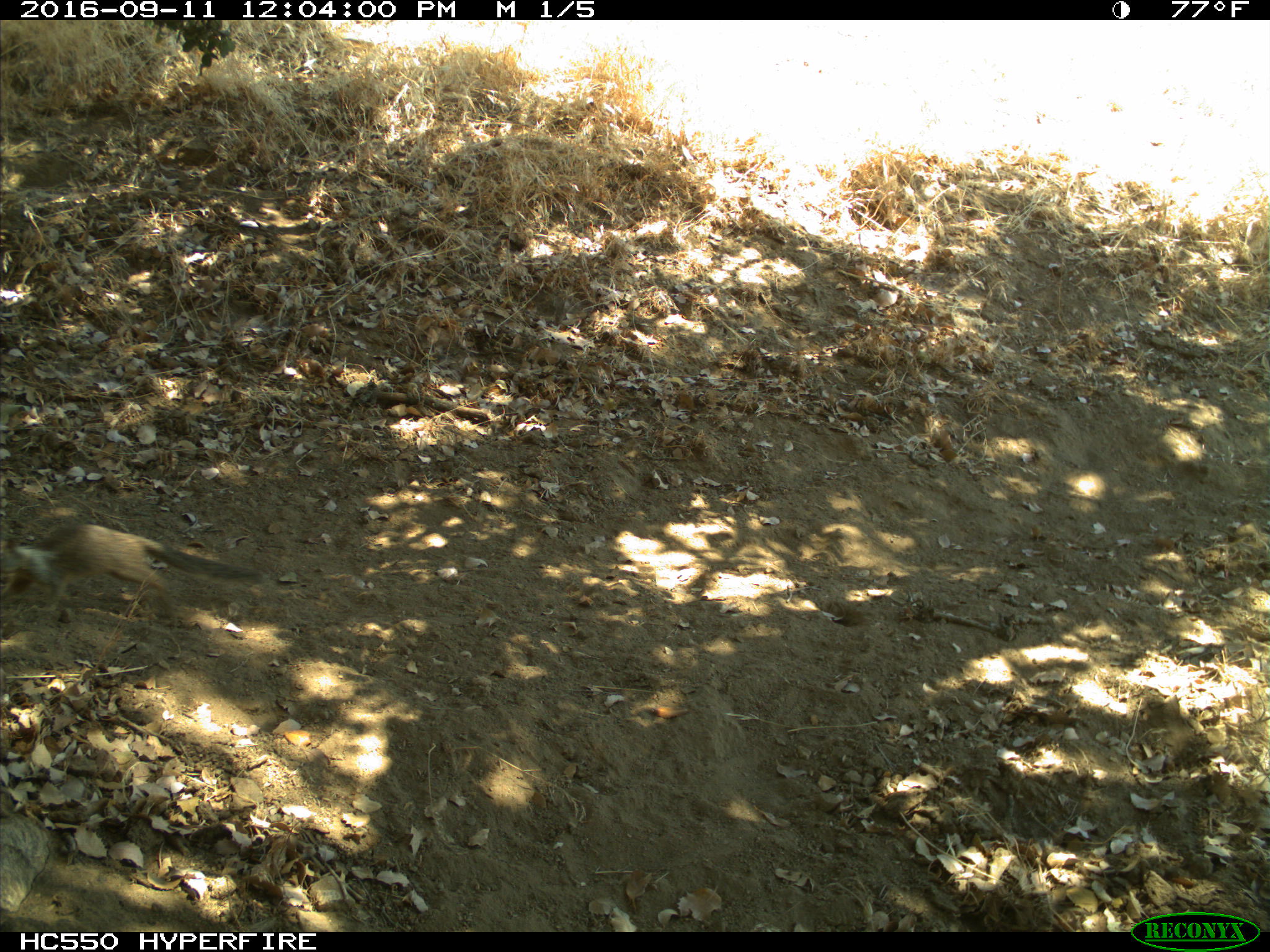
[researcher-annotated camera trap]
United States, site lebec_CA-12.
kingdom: Animalia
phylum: Chordata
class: Mammalia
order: Rodentia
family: Sciuridae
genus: Otospermophilus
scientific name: Otospermophilus beecheyi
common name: california ground squirrel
Otospermophilus beecheyi (california ground squirrel).